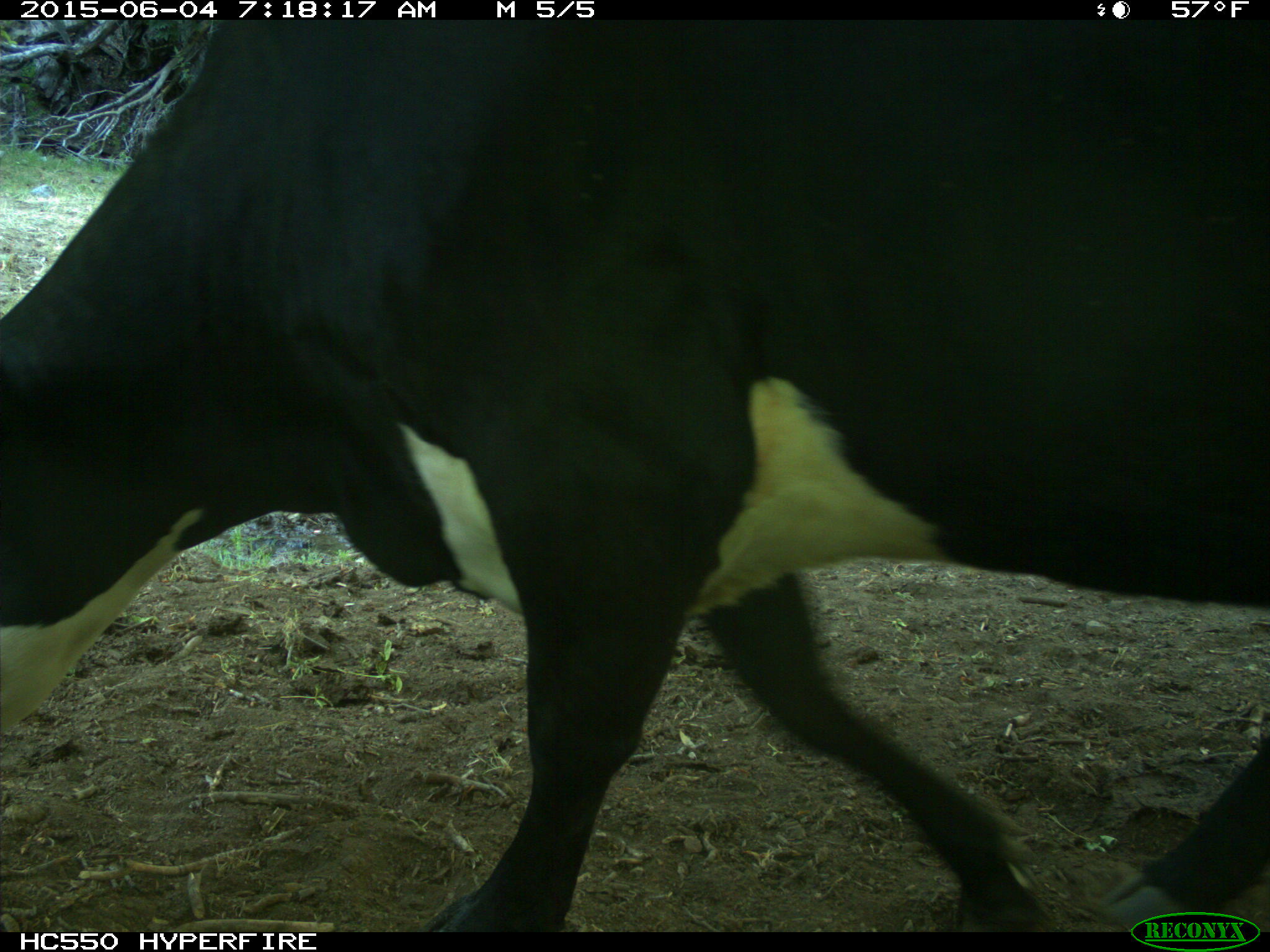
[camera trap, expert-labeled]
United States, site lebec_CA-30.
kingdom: Animalia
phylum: Chordata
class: Mammalia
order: Artiodactyla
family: Bovidae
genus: Bos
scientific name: Bos taurus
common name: domestic cow